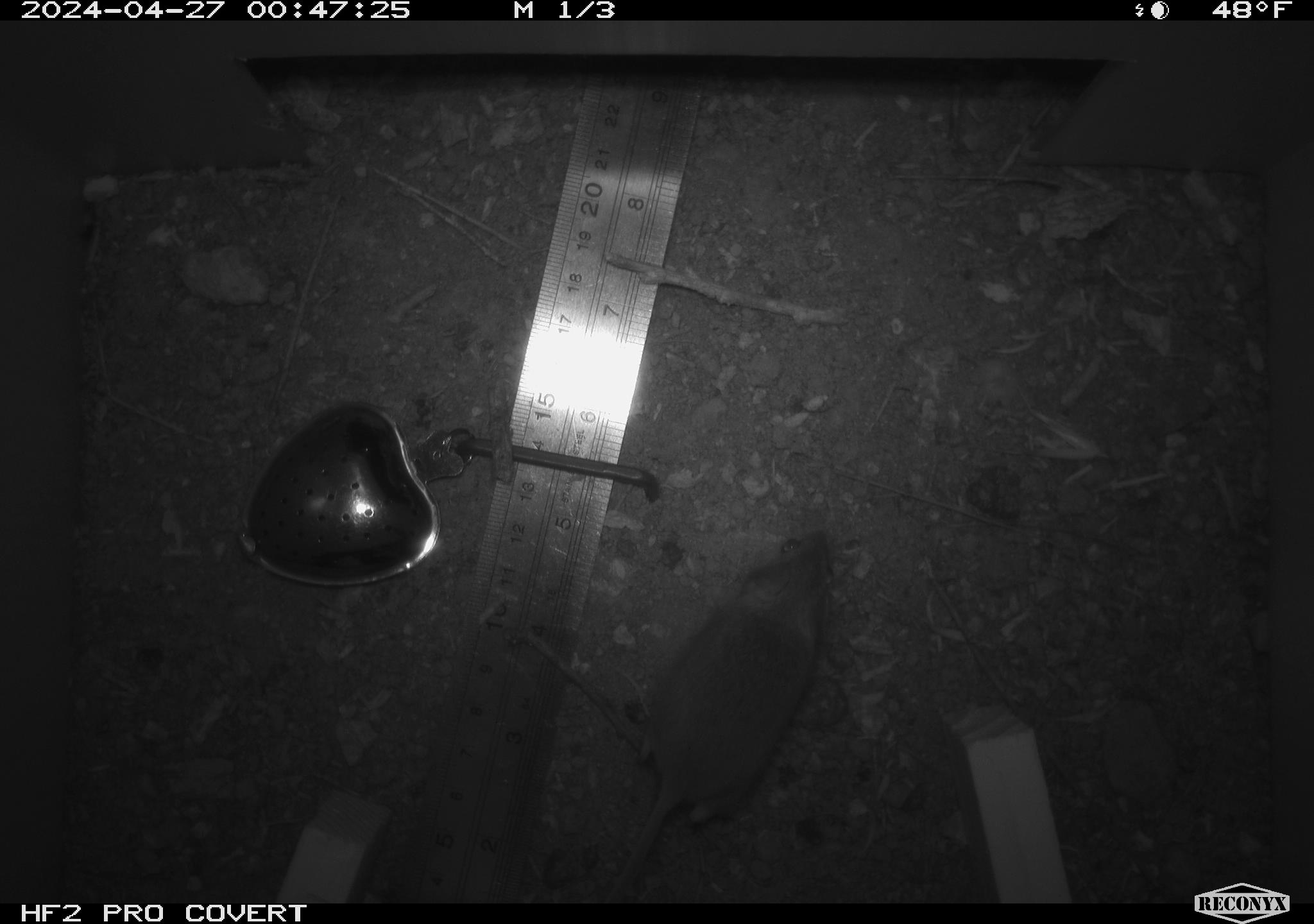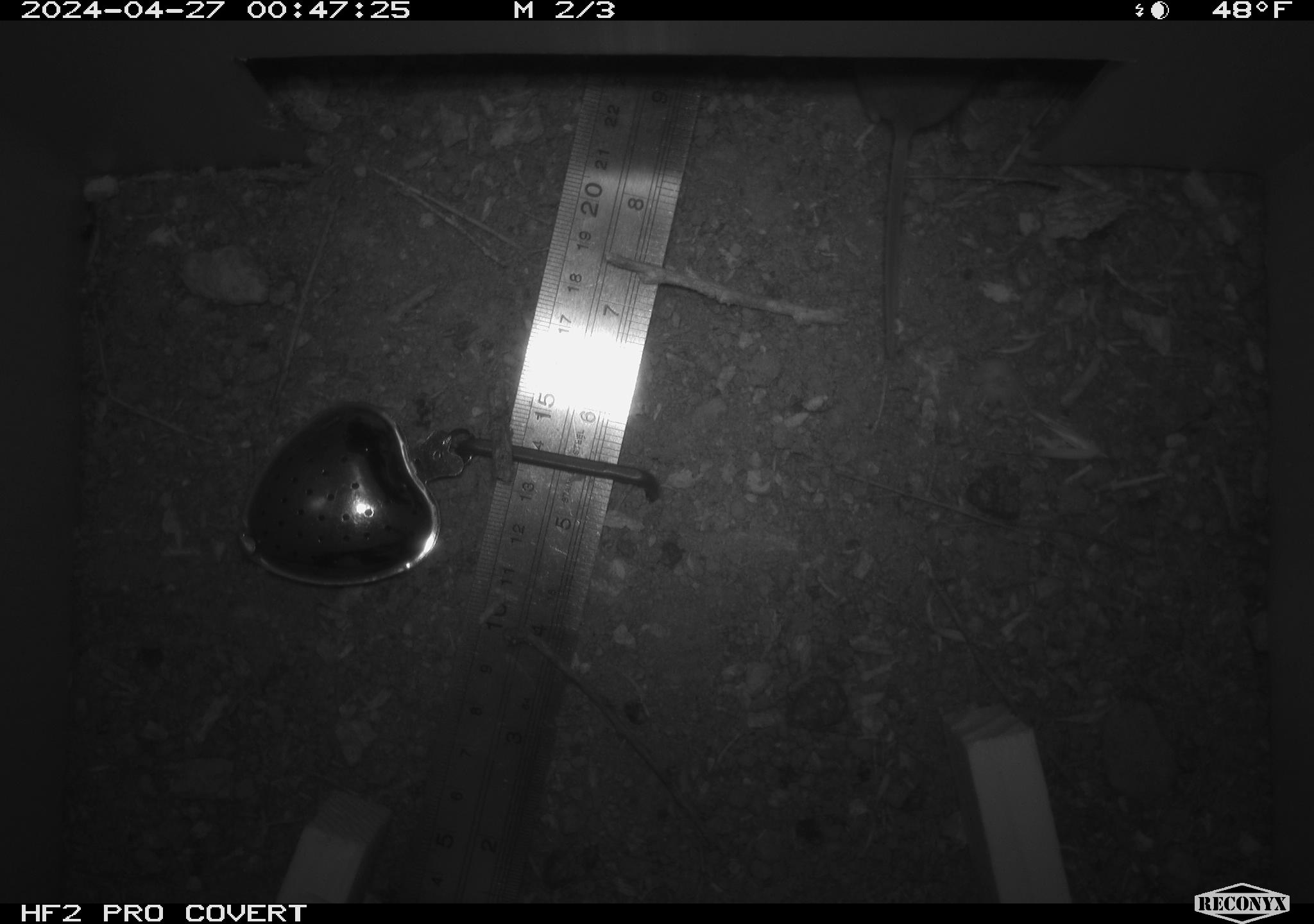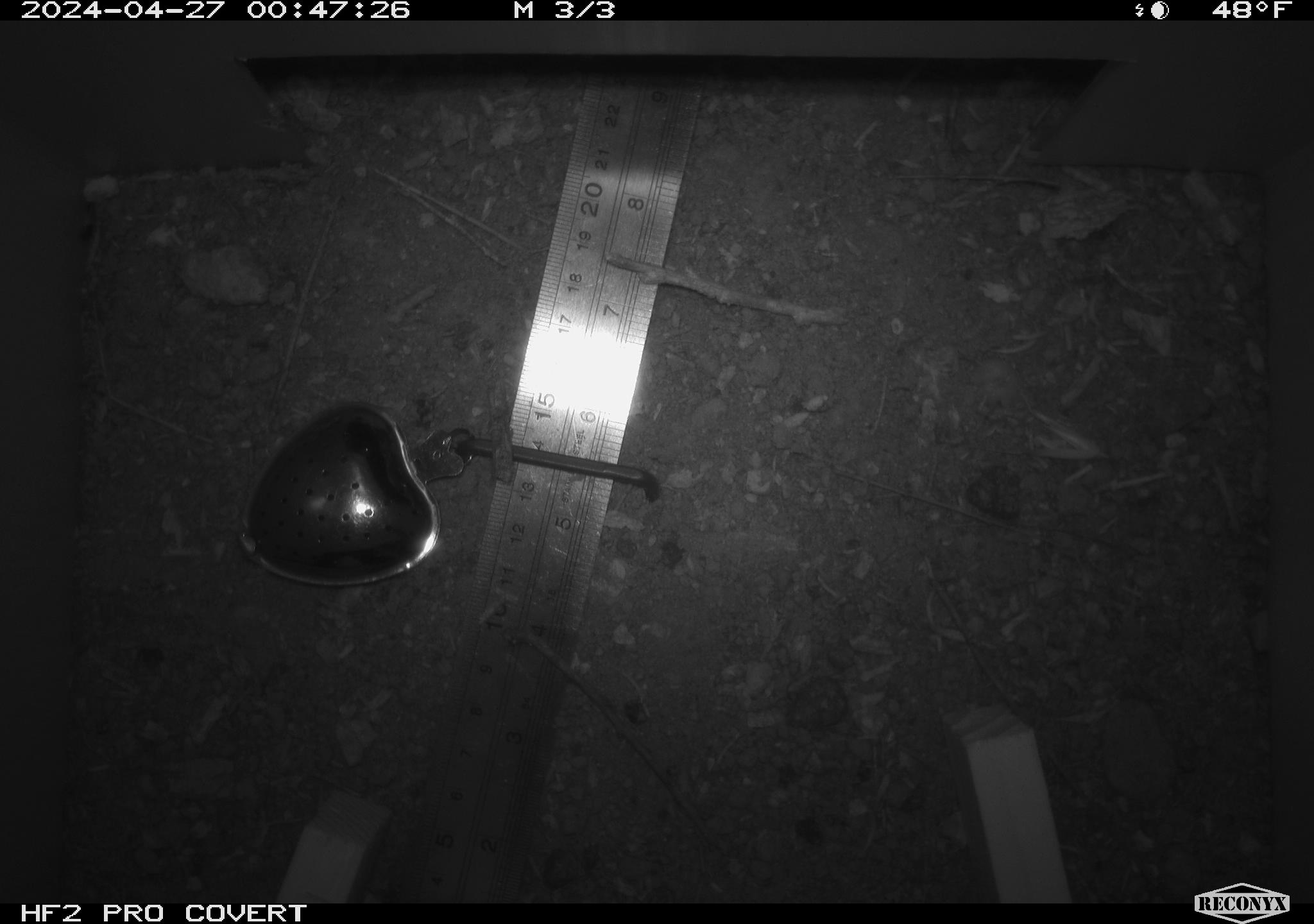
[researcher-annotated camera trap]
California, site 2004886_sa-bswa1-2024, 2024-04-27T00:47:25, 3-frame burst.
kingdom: Animalia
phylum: Chordata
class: Mammalia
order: Rodentia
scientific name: Rodentia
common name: mouse species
Mouse species (Rodentia).